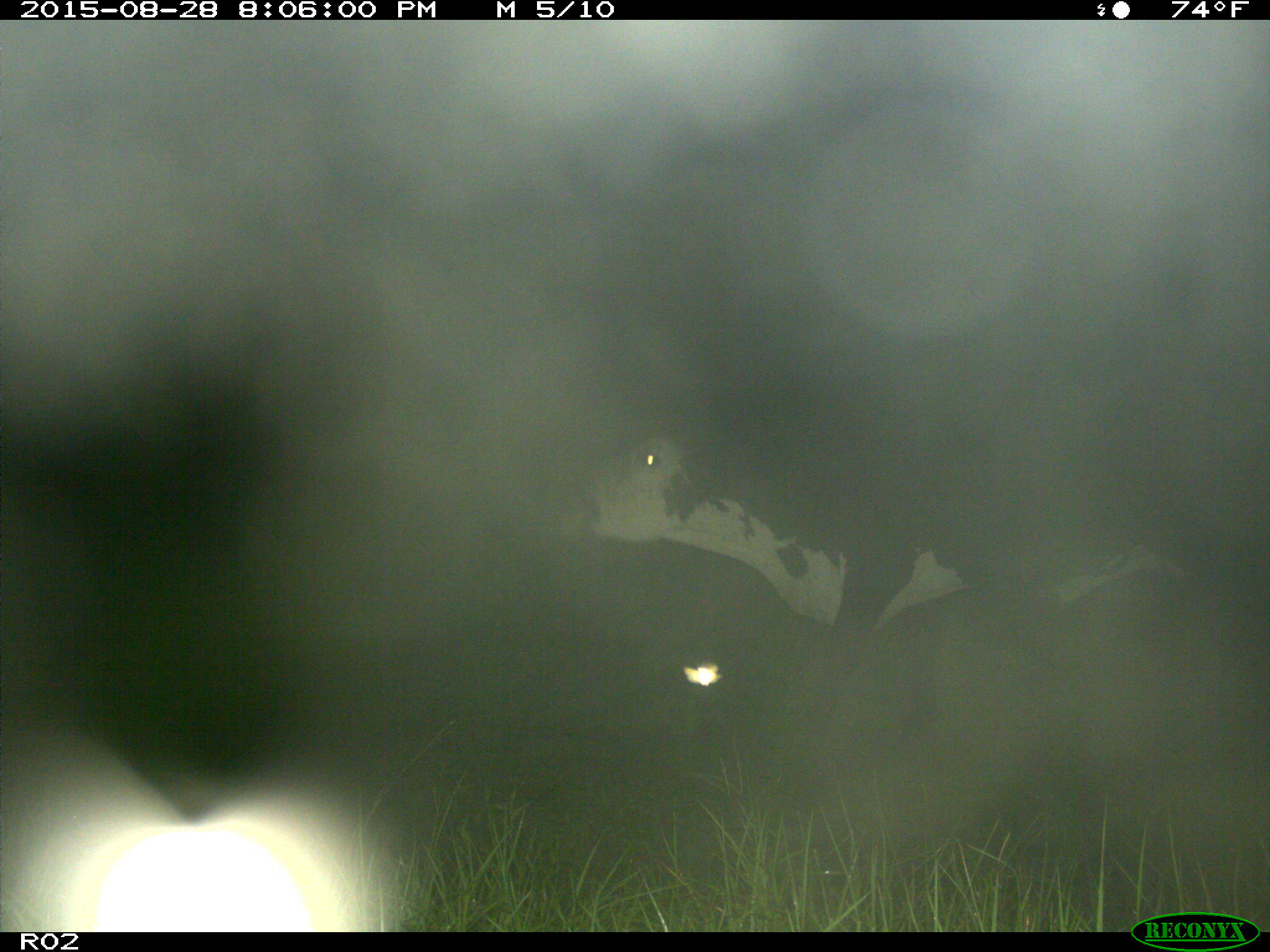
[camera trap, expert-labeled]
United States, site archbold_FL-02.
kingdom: Animalia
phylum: Chordata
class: Mammalia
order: Artiodactyla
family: Bovidae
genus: Bos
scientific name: Bos taurus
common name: domestic cow